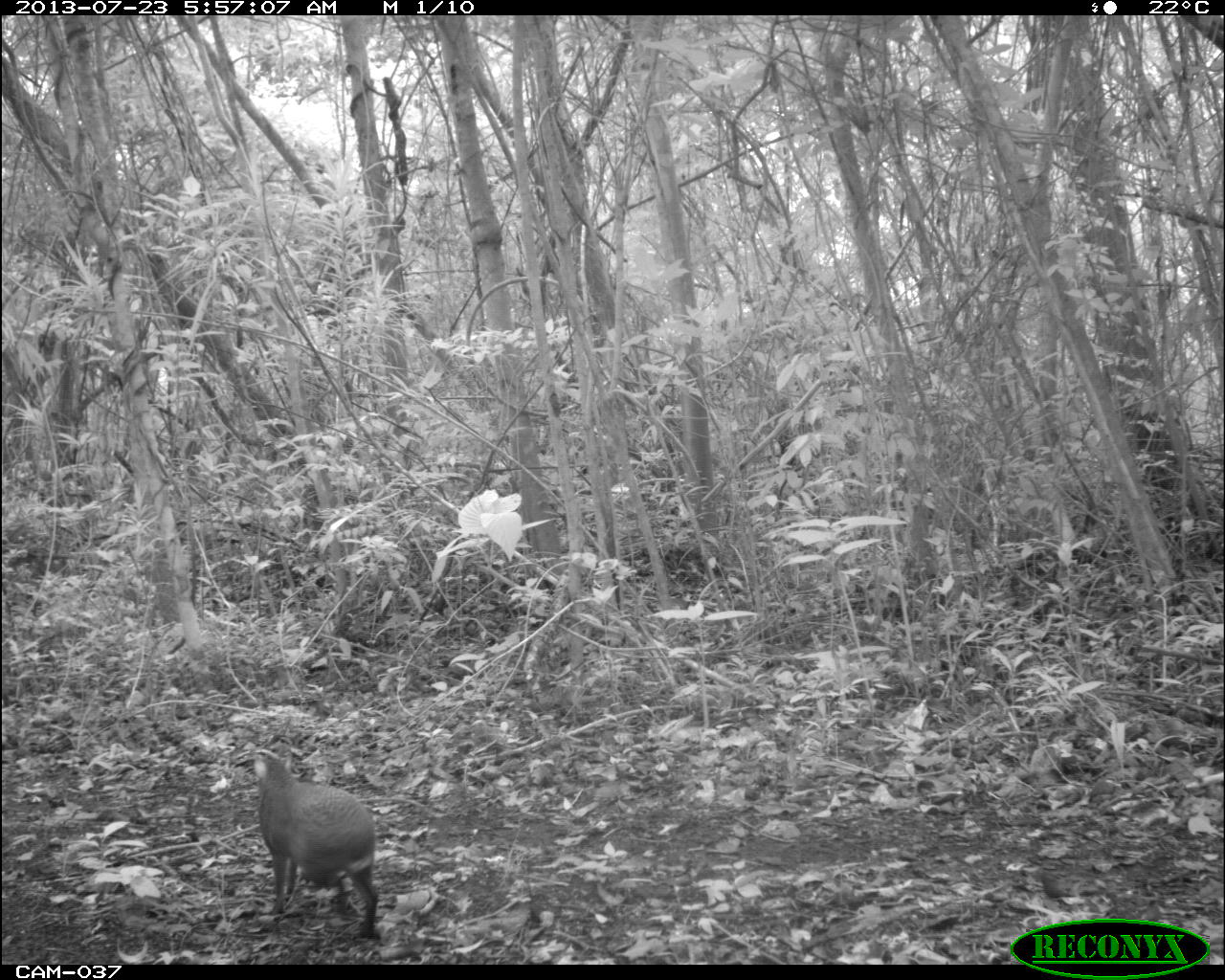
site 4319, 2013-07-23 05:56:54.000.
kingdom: Animalia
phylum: Chordata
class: Mammalia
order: Rodentia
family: Dasyproctidae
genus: Dasyprocta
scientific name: Dasyprocta punctata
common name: central american agouti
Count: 1.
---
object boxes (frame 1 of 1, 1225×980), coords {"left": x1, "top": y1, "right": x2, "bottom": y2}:
dasyprocta punctata: {"left": 250, "top": 743, "right": 376, "bottom": 941}